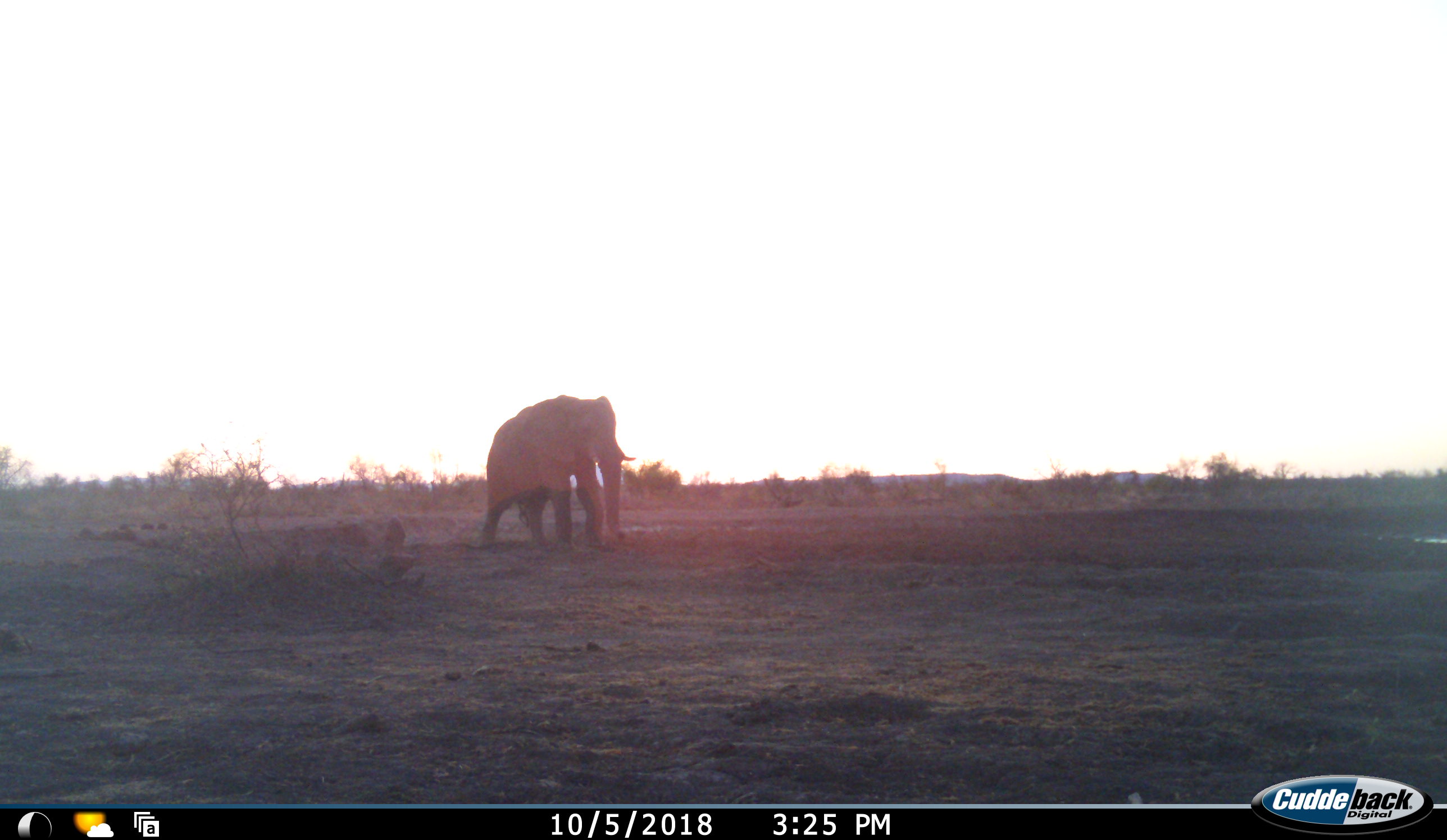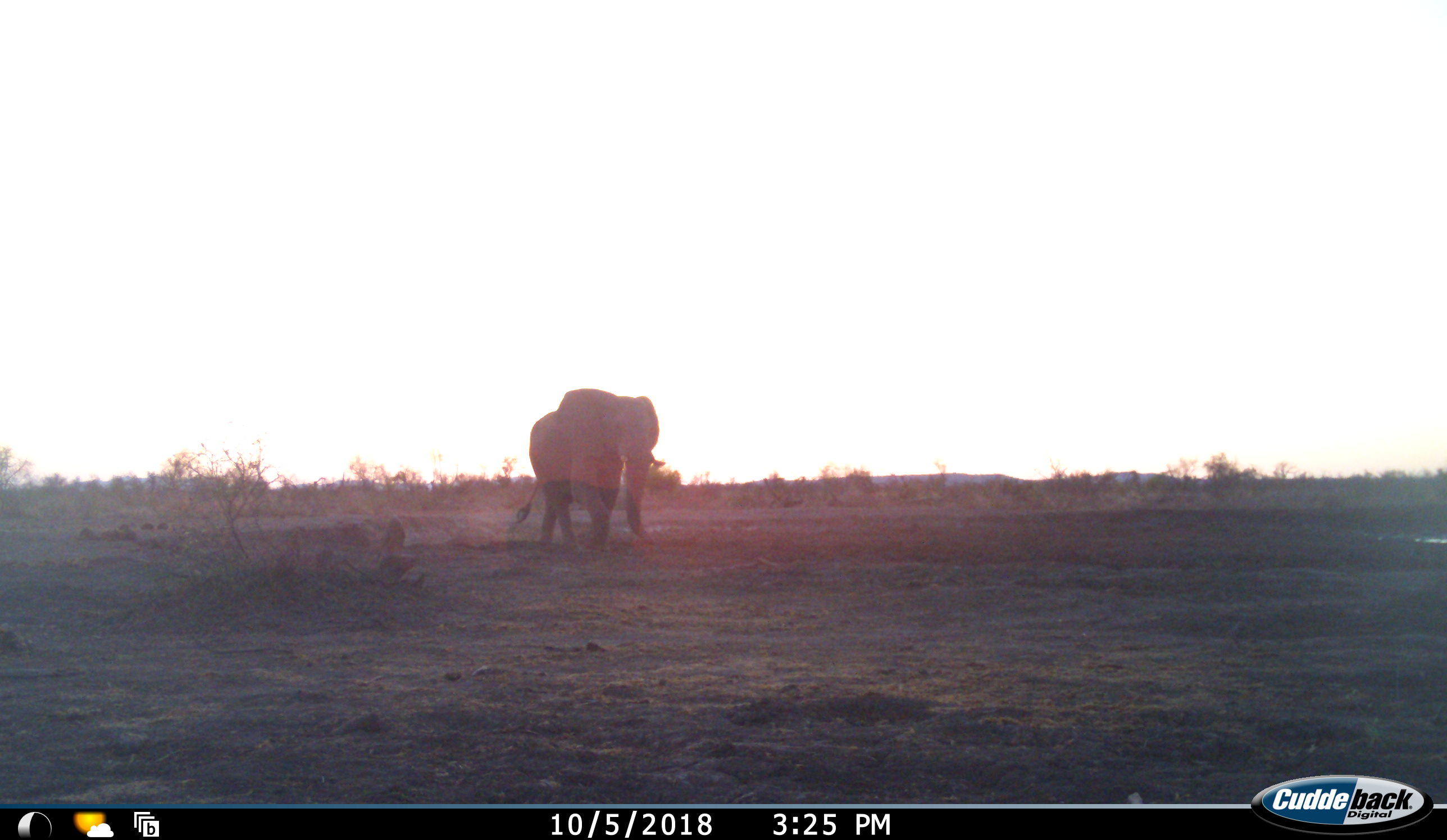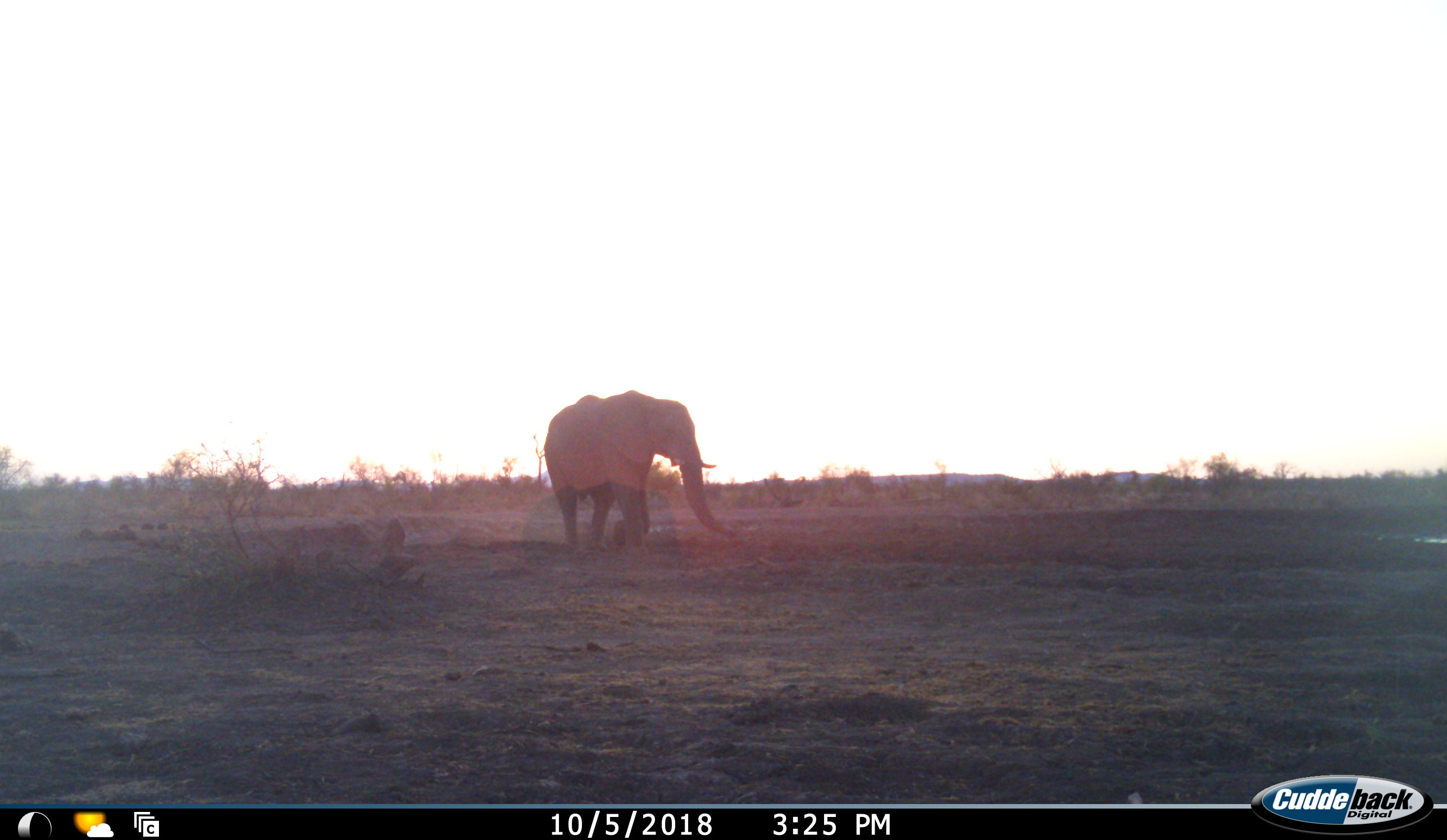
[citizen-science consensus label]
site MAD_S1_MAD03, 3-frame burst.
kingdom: Animalia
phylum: Chordata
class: Mammalia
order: Proboscidea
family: Elephantidae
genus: Loxodonta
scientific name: Loxodonta africana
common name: african bush elephant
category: elephant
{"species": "elephant (african bush elephant) (Loxodonta africana)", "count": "1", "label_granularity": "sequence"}